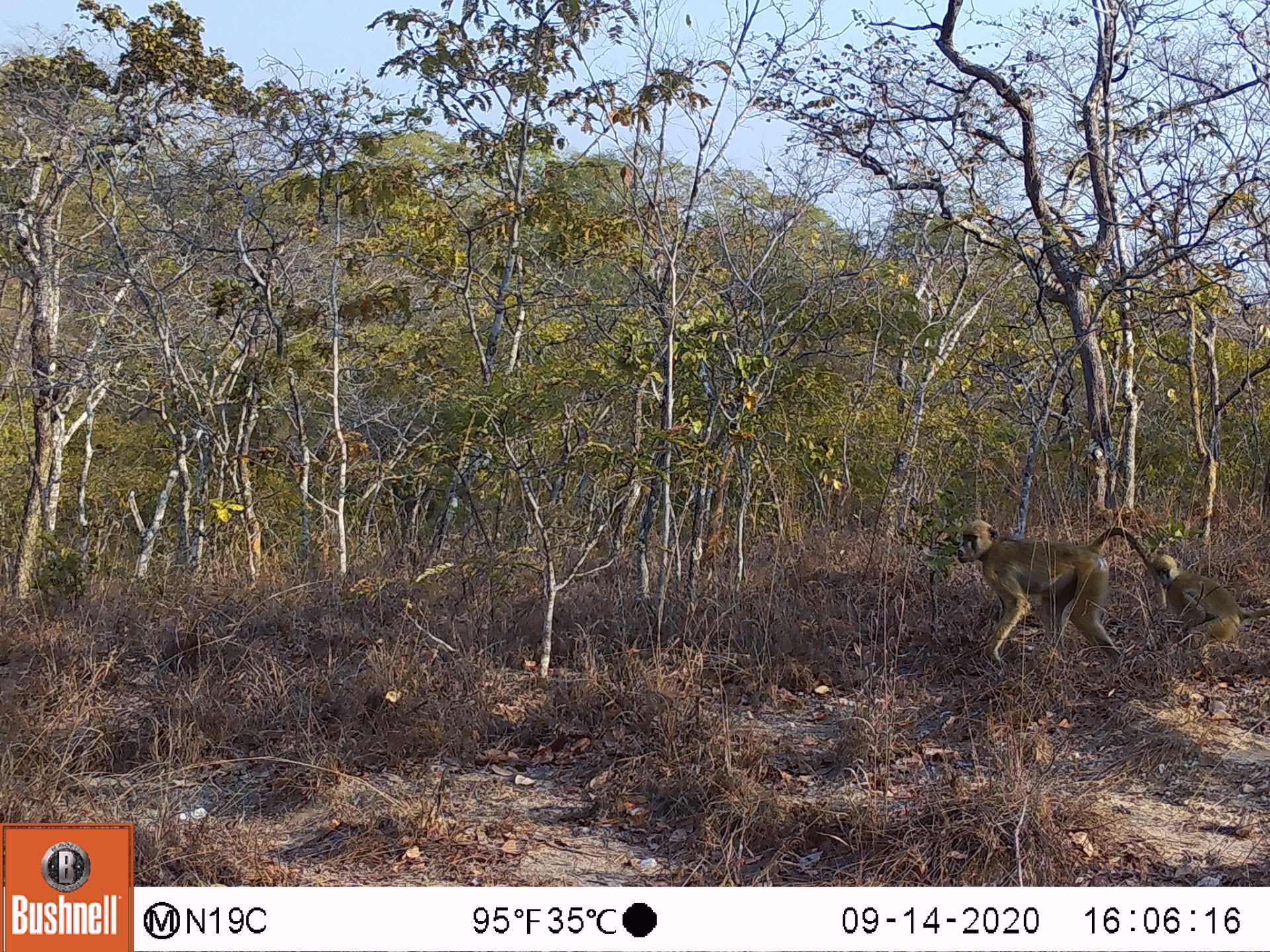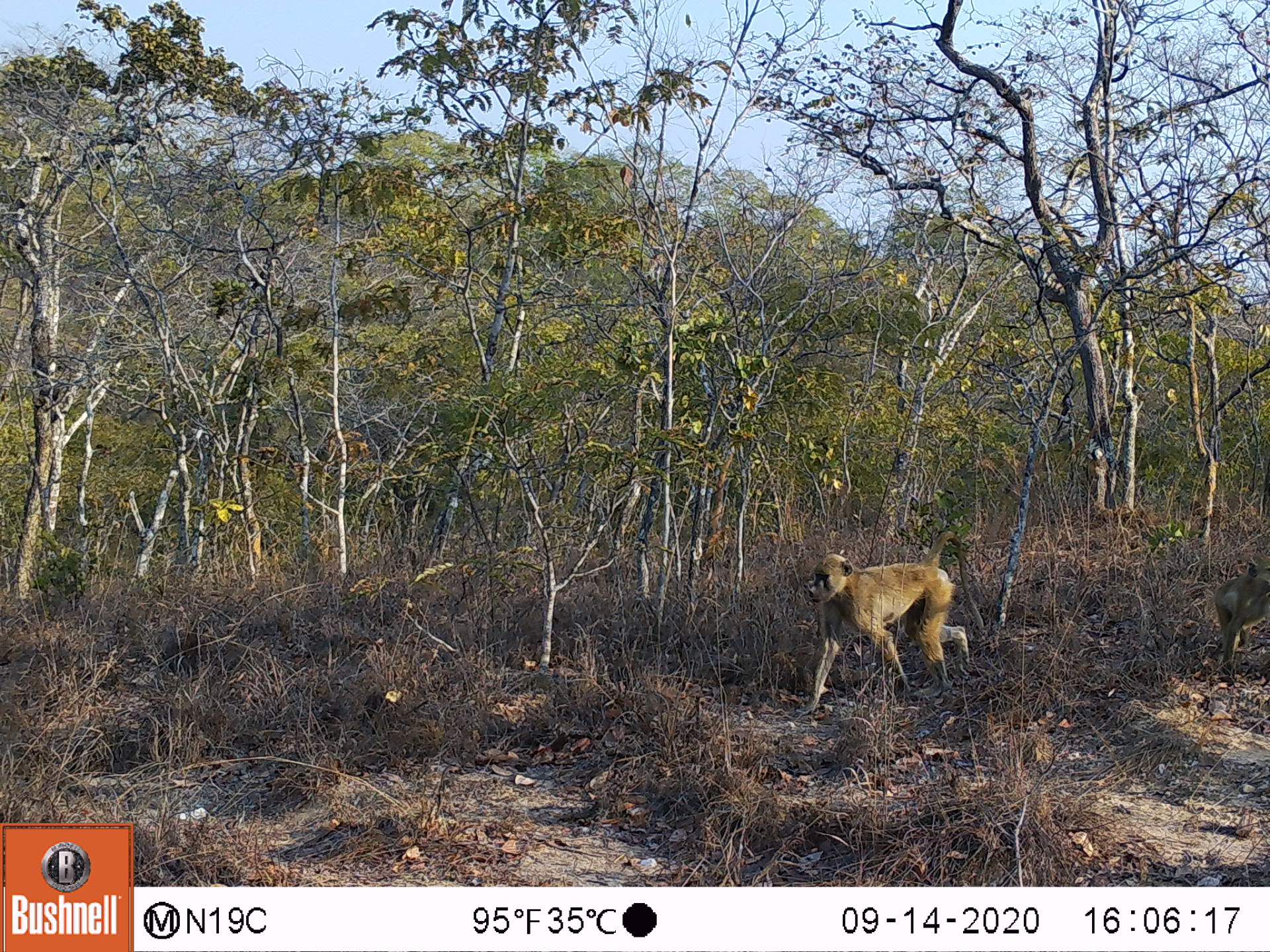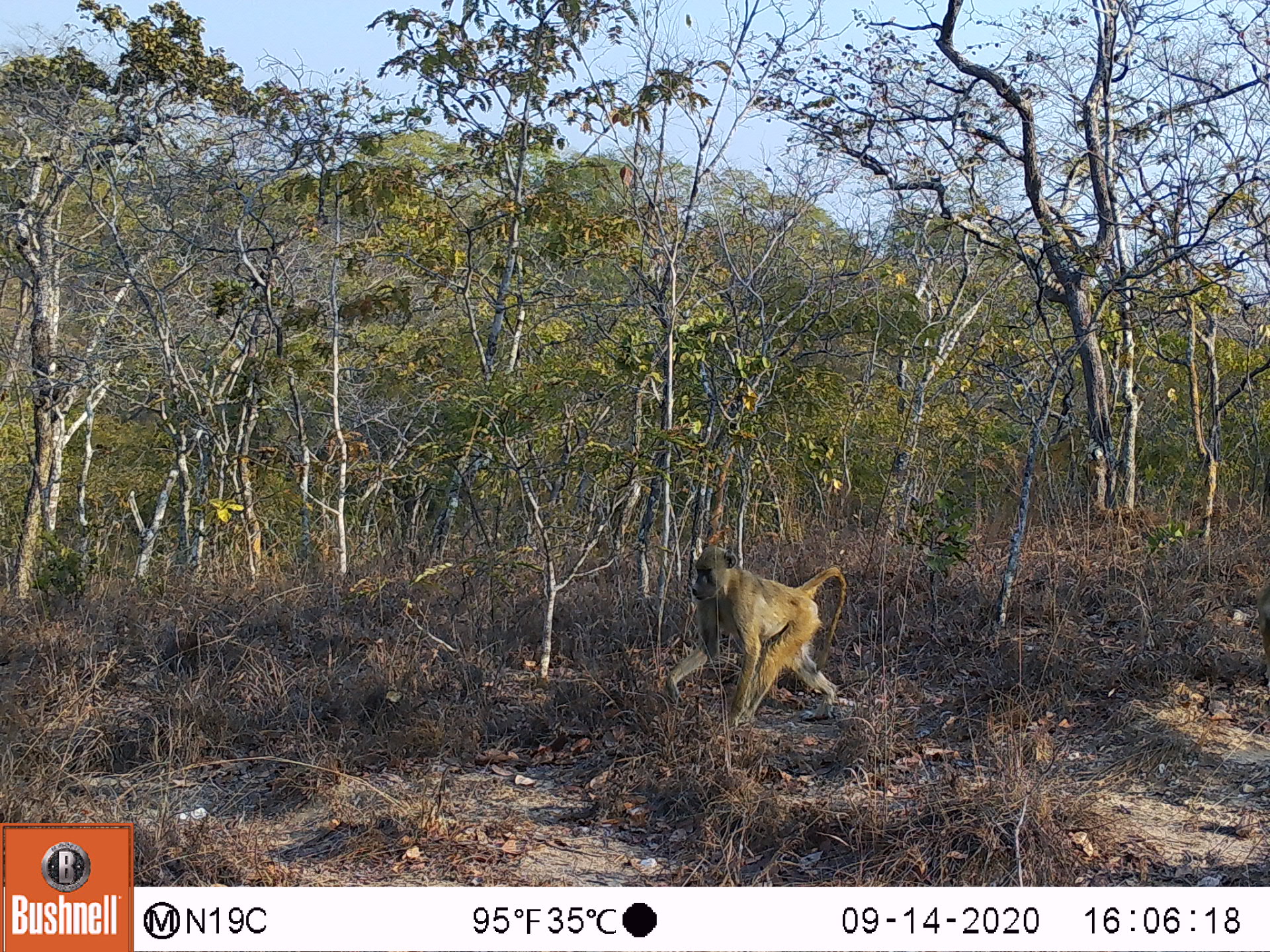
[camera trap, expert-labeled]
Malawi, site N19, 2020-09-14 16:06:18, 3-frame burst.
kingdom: Animalia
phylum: Chordata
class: Mammalia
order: Primates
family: Cercopithecidae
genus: Papio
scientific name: Papio cynocephalus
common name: yellow baboon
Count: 2.